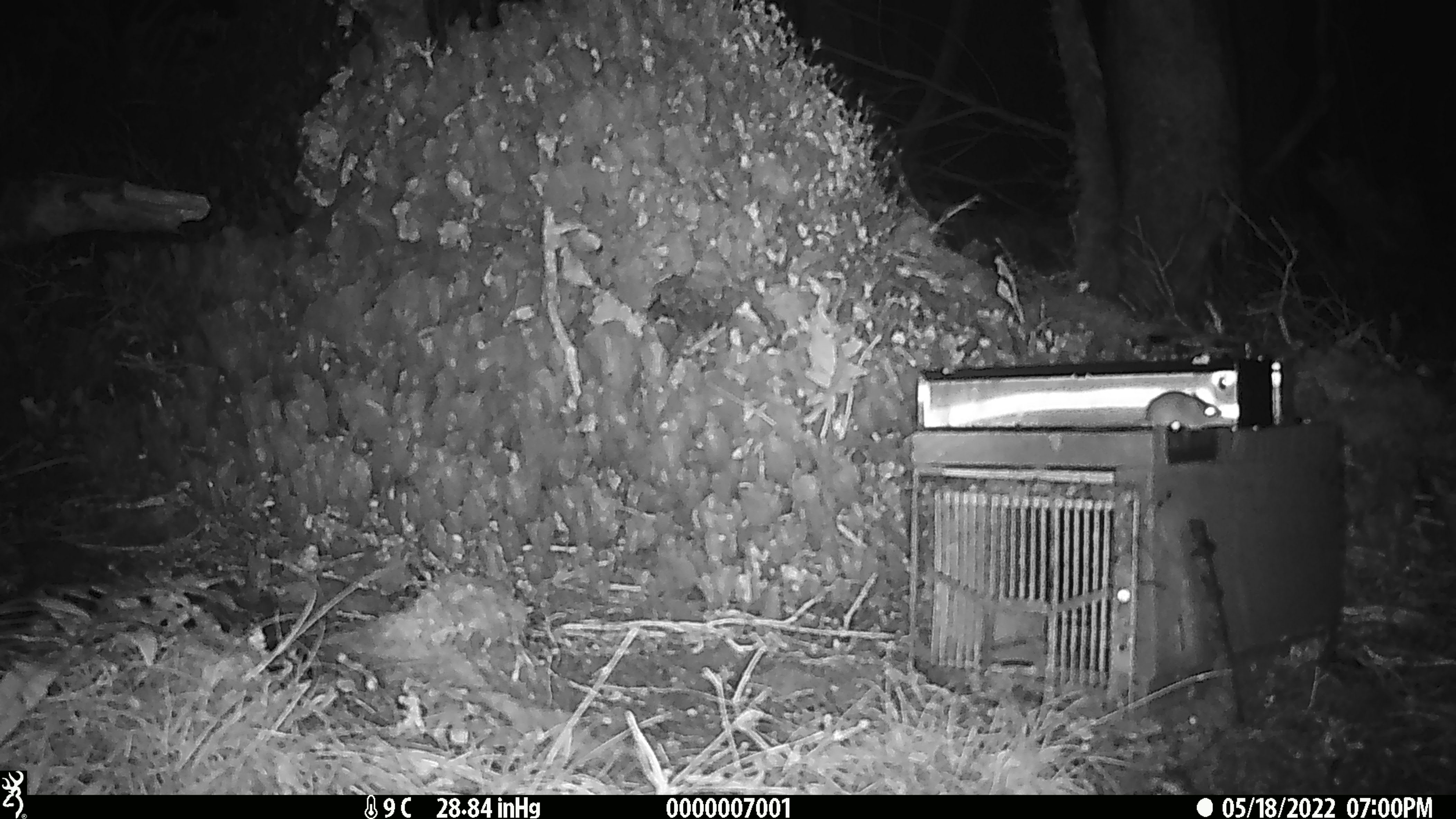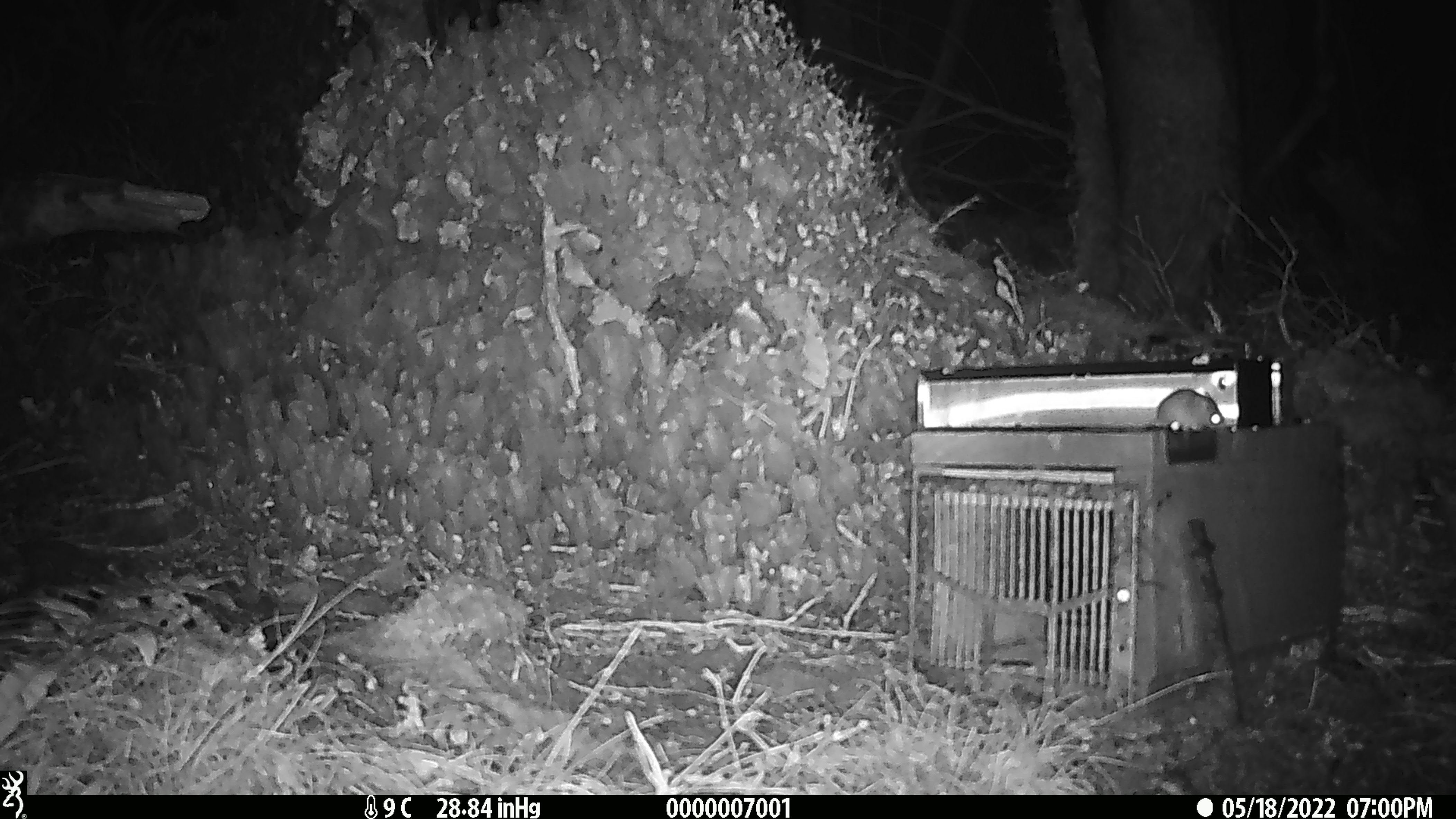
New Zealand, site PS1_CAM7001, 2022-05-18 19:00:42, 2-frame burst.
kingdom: Animalia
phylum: Chordata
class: Mammalia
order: Rodentia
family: Muridae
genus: Mus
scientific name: Mus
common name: mouse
Mouse (Mus).